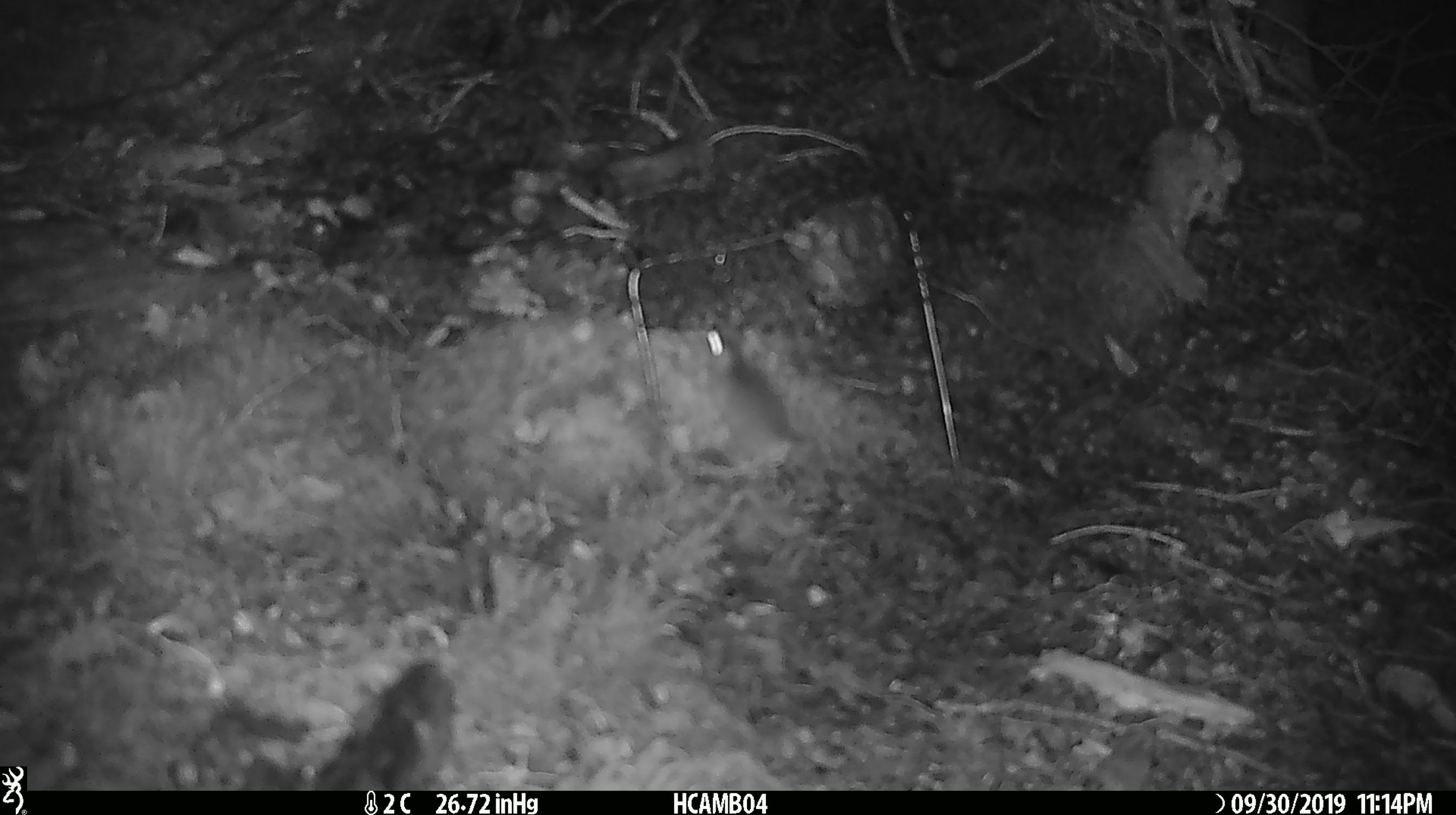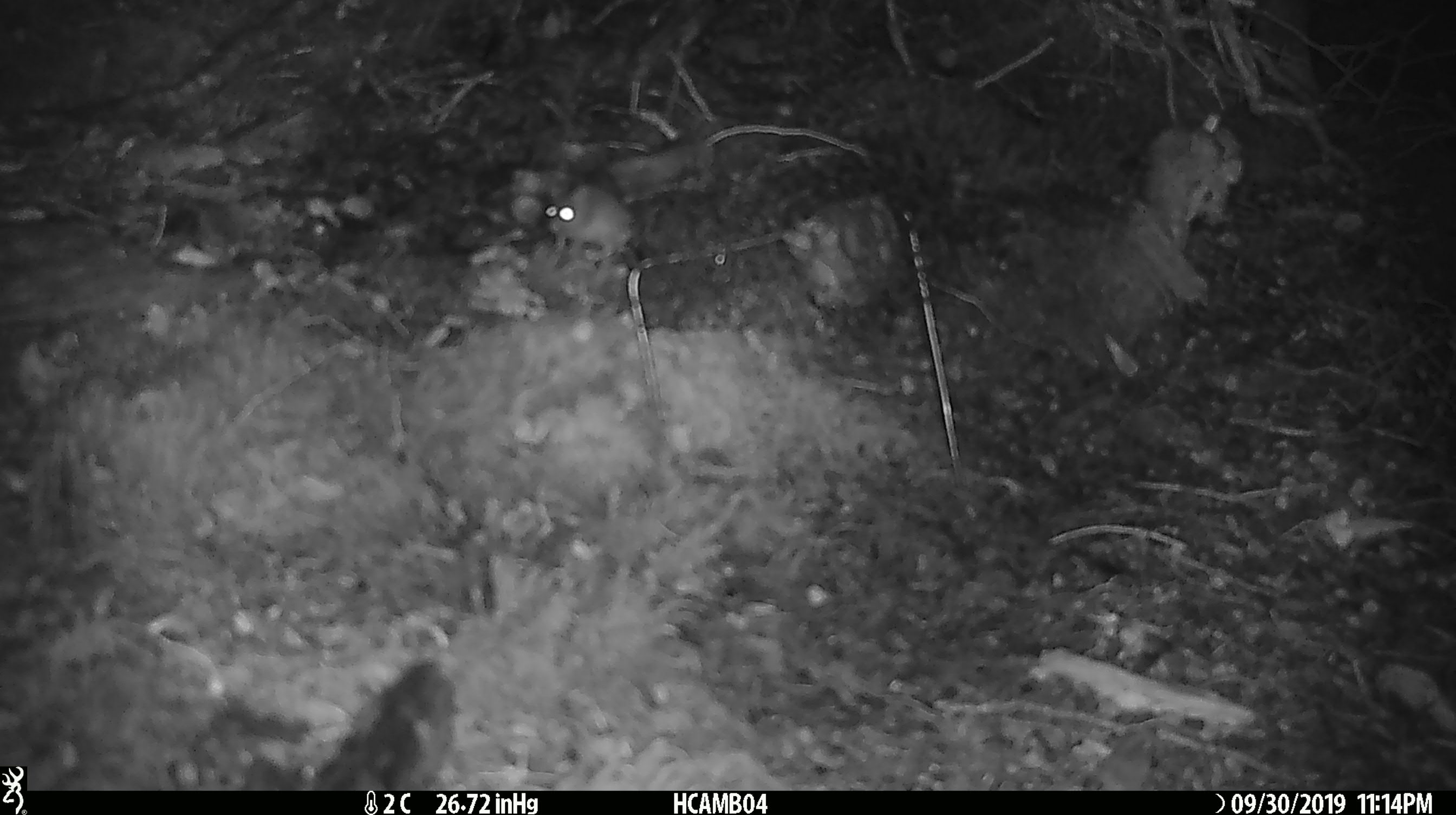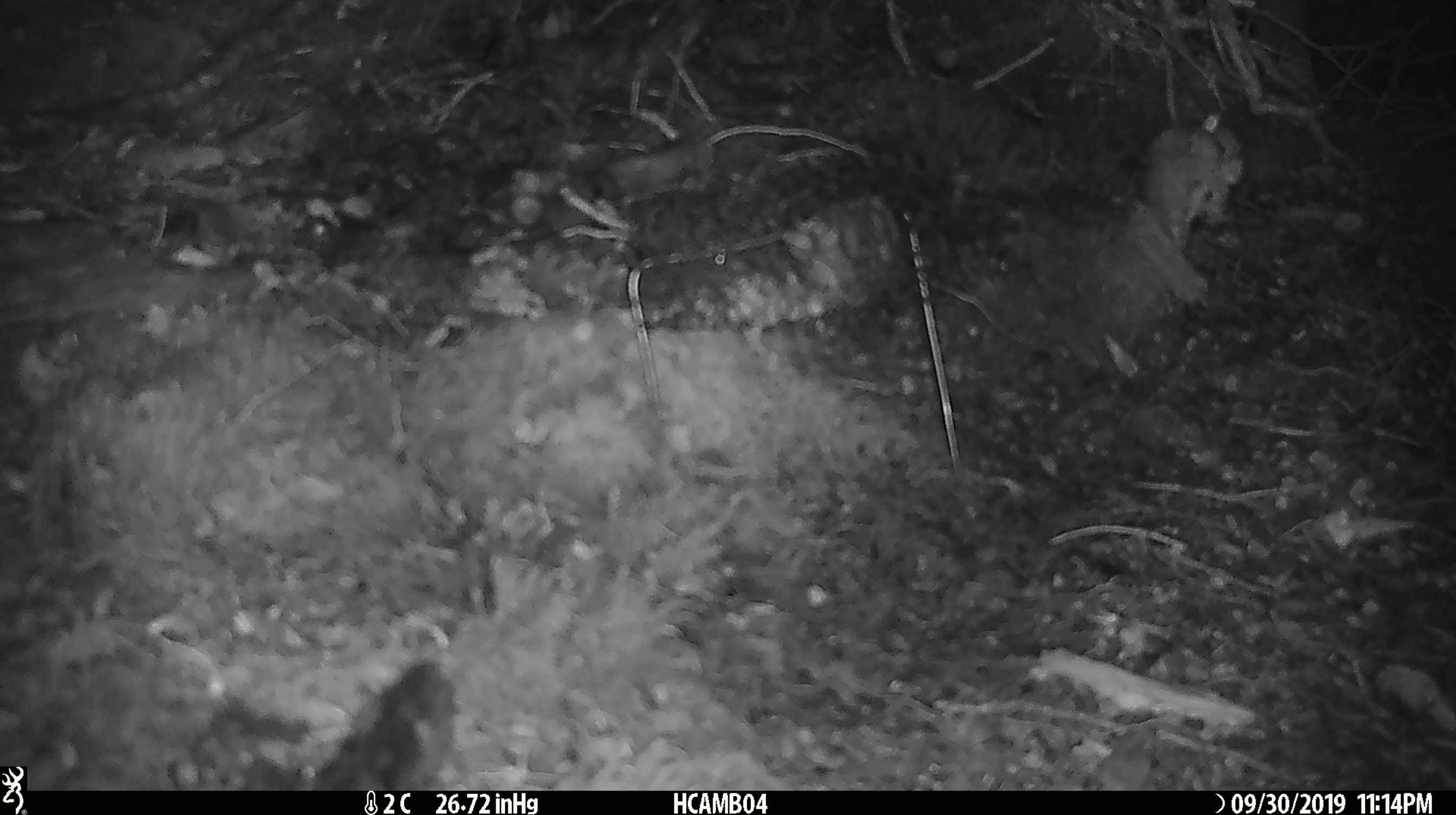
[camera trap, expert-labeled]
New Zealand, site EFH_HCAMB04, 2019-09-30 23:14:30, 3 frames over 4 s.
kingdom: Animalia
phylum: Chordata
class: Mammalia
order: Rodentia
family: Muridae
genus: Mus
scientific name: Mus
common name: mouse